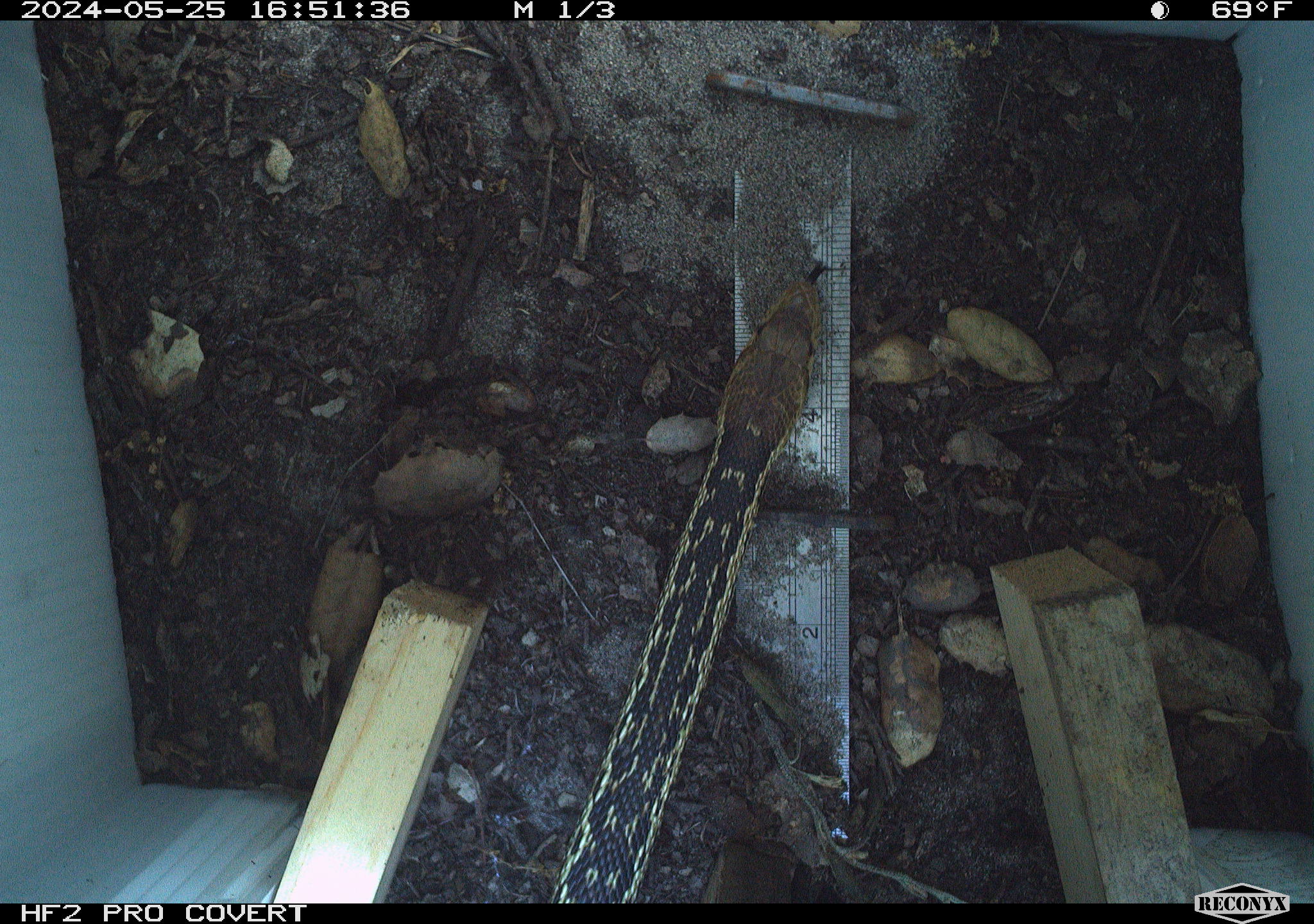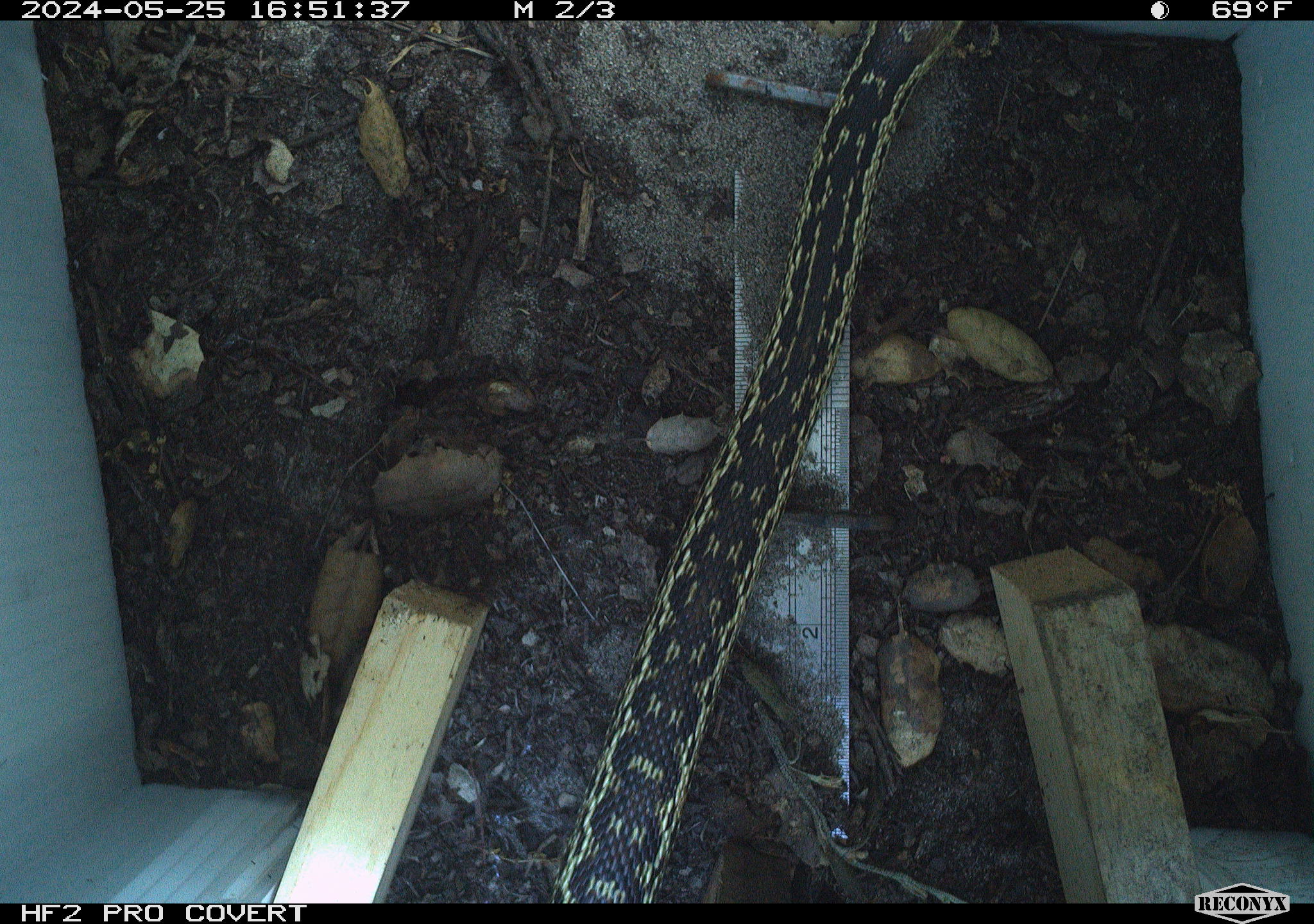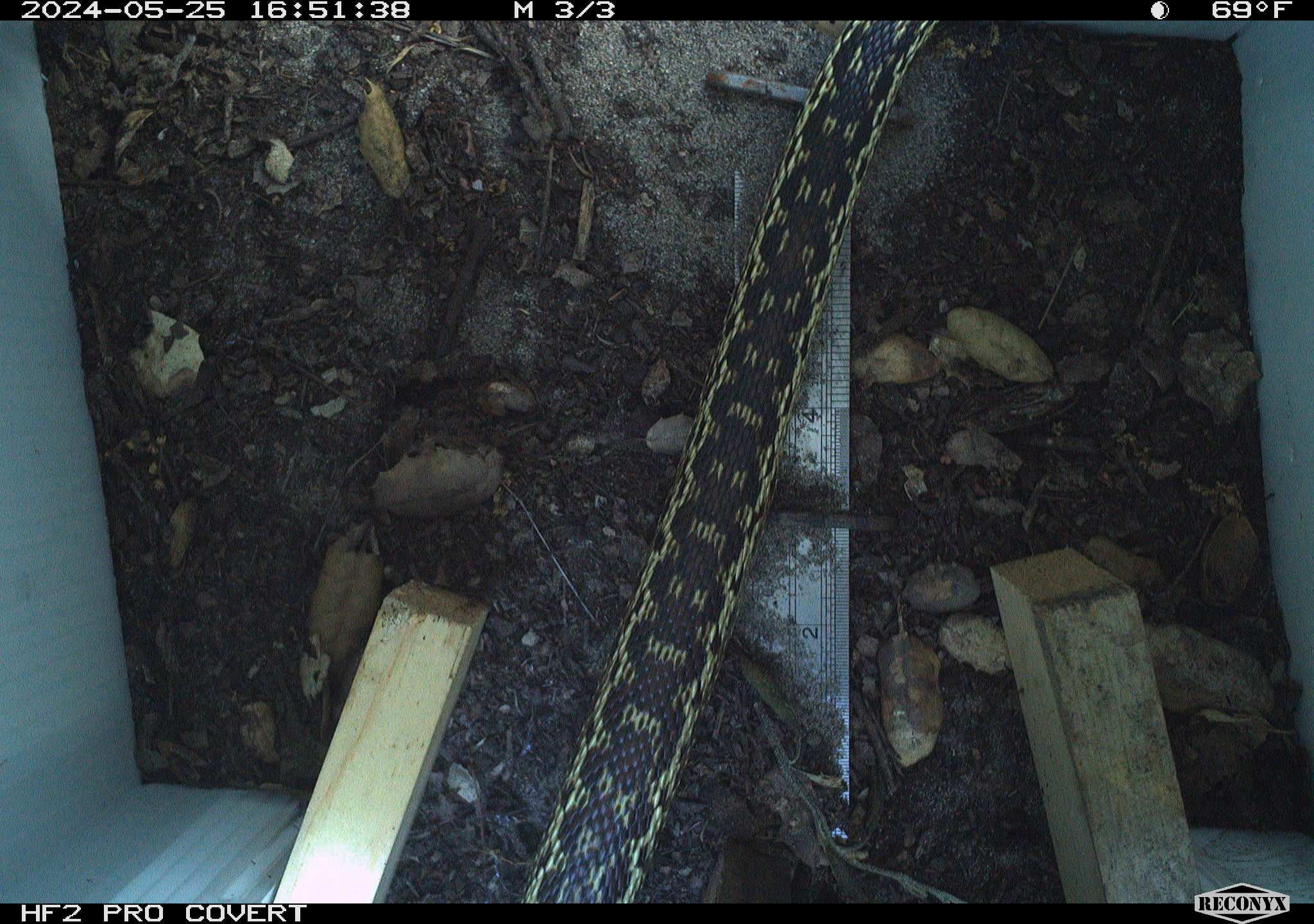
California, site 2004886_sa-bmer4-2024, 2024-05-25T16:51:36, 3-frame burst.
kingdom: Animalia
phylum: Chordata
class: Reptilia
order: Squamata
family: Colubridae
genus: Pituophis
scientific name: Pituophis catenifer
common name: gophersnake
Gophersnake (Pituophis catenifer).